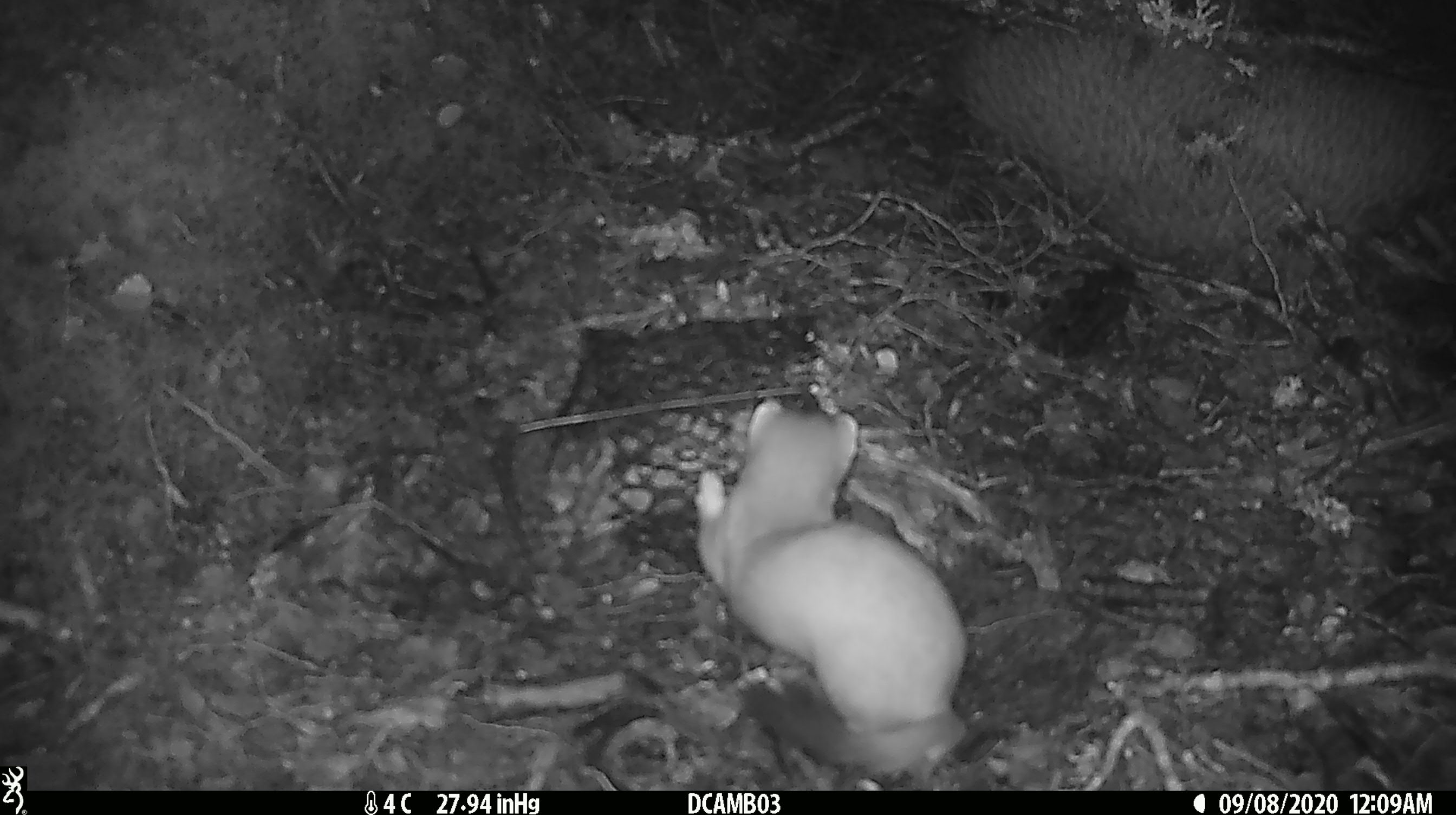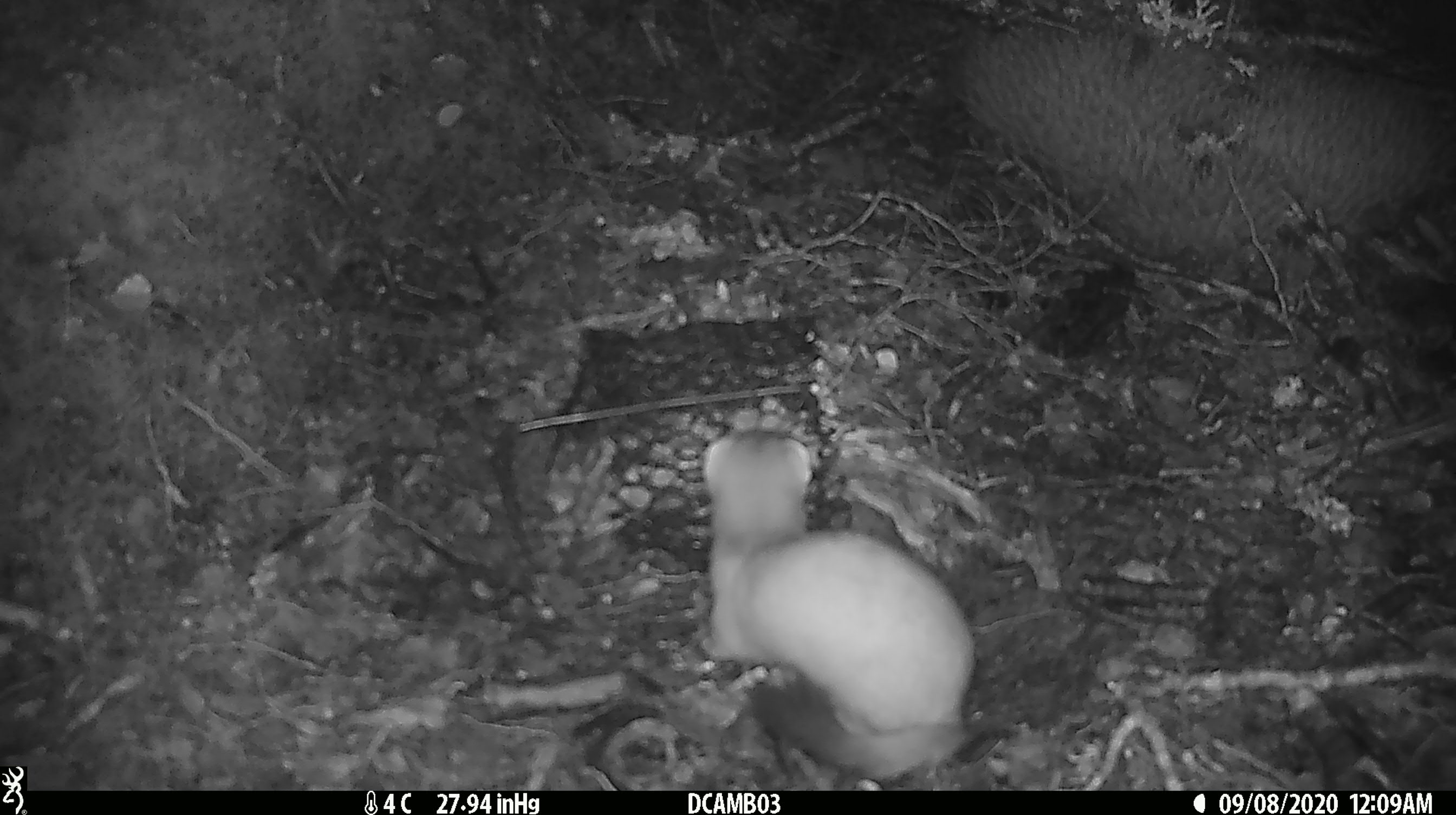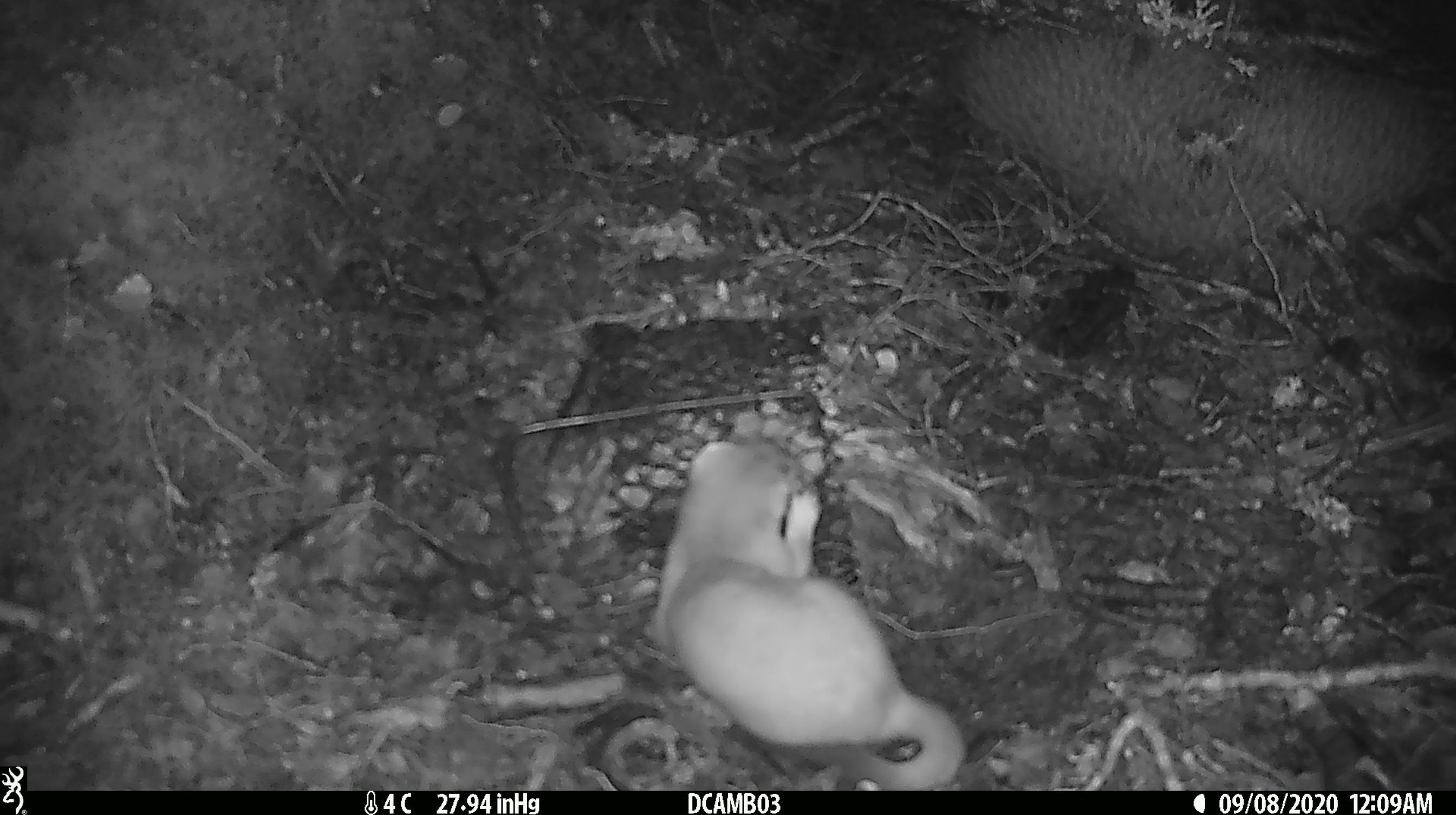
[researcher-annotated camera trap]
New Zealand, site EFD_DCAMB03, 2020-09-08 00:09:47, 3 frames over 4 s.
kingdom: Animalia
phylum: Chordata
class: Mammalia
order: Carnivora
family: Mustelidae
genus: Mustela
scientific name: Mustela erminea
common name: stoat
Stoat (Mustela erminea).